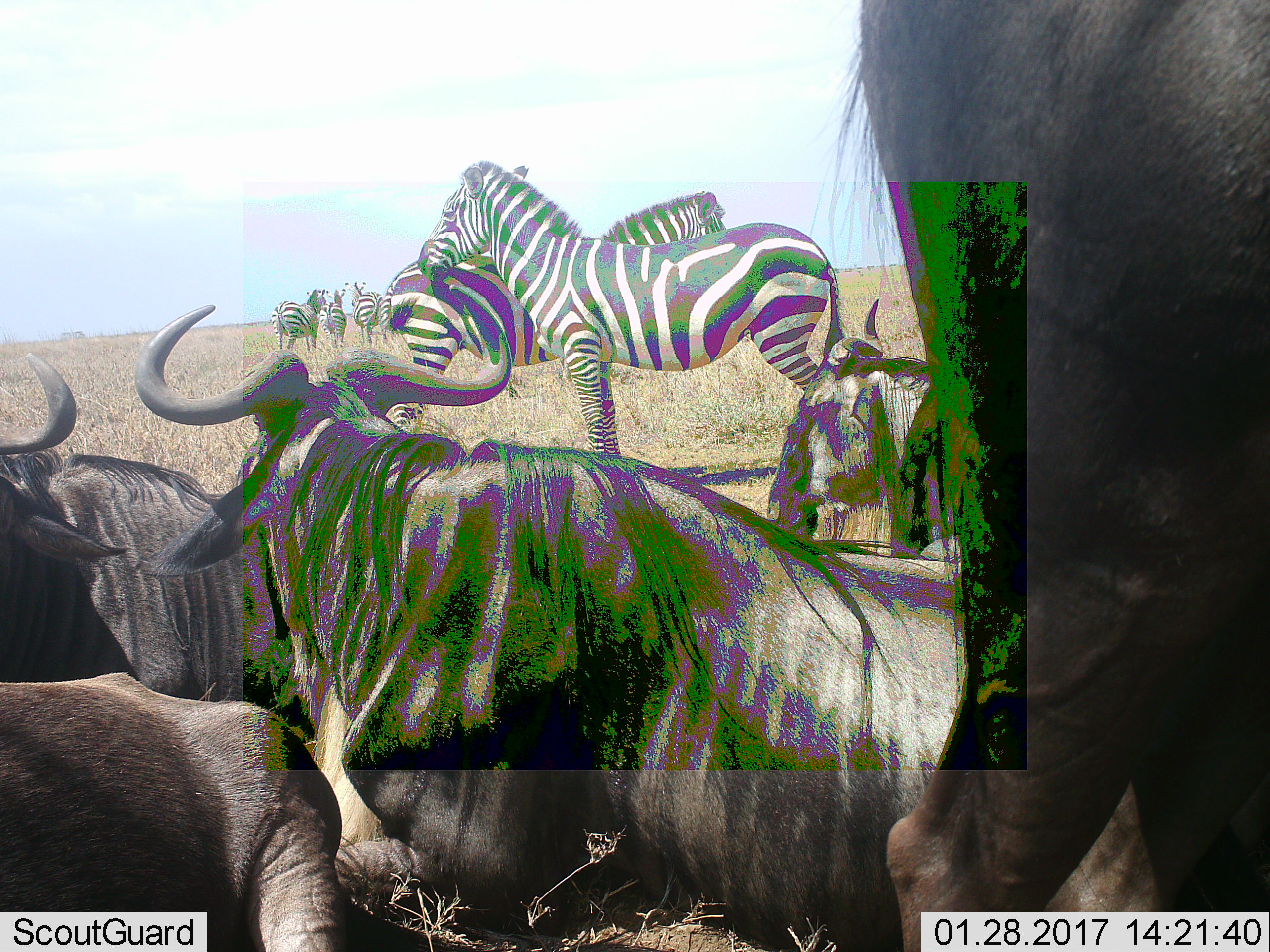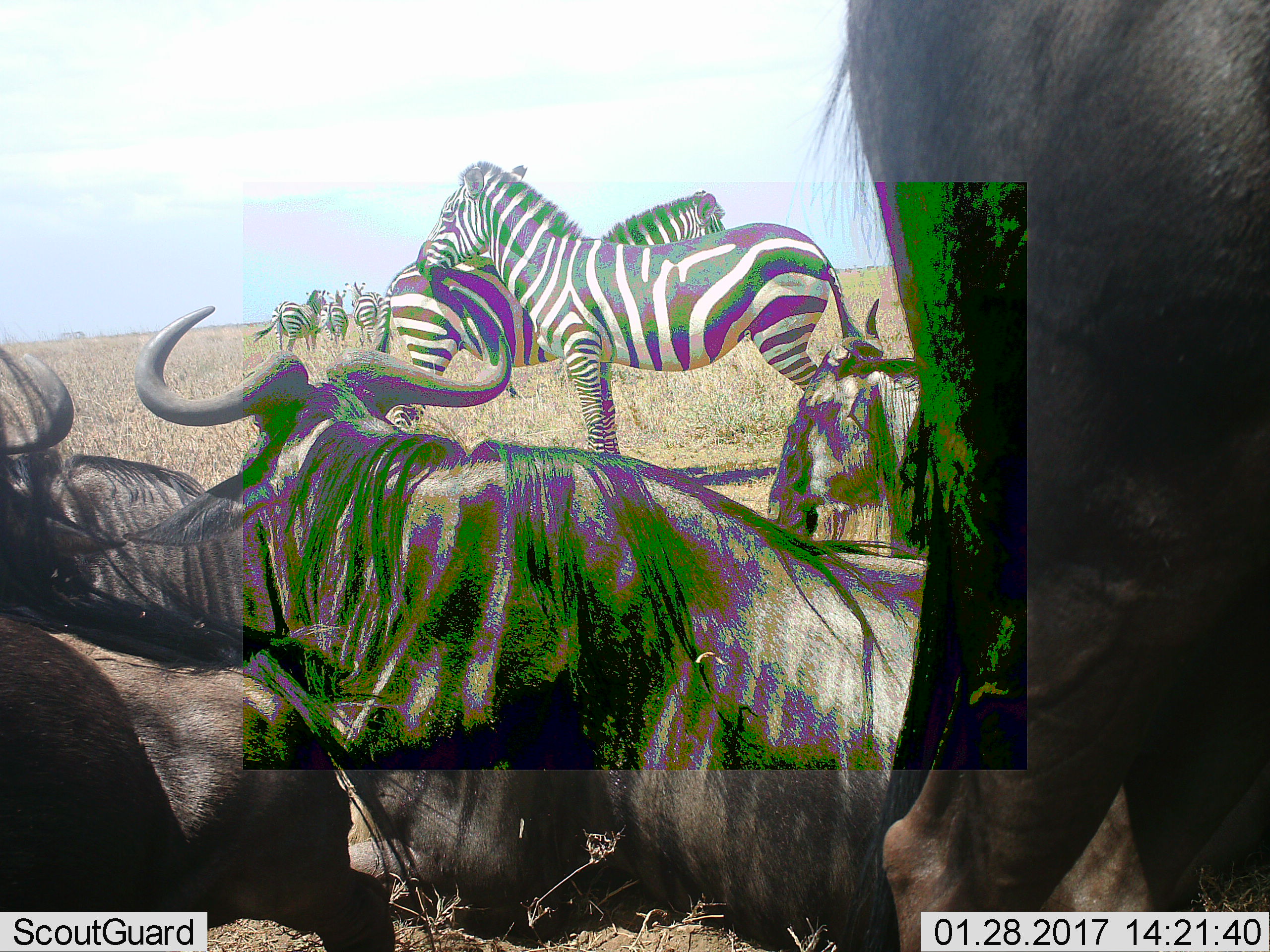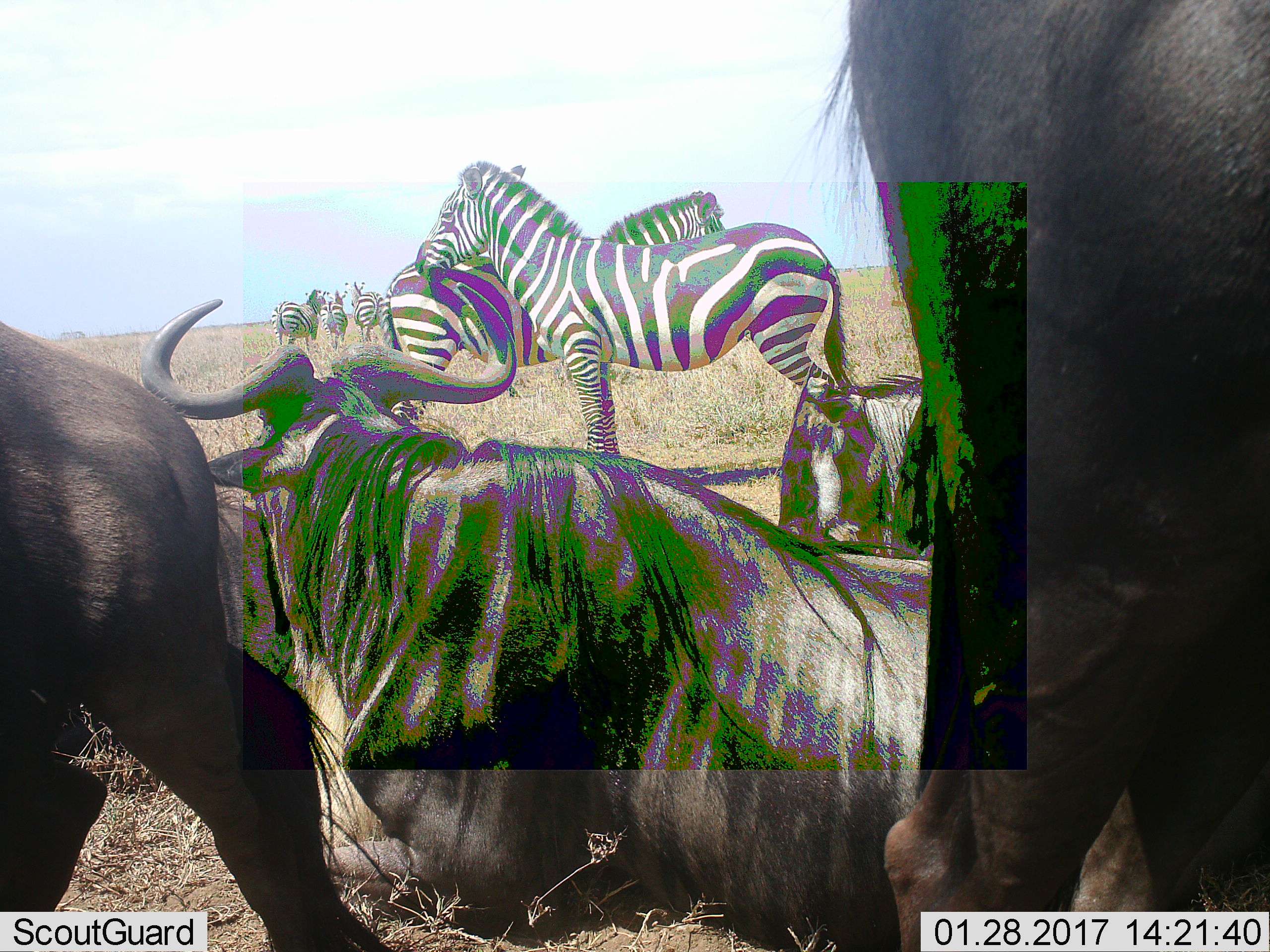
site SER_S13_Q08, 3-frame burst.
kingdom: Animalia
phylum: Chordata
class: Mammalia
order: Artiodactyla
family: Bovidae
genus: Connochaetes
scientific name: Connochaetes taurinus taurinus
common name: blue wildebeest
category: wildebeestblue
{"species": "wildebeestblue (blue wildebeest) (Connochaetes taurinus taurinus)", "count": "5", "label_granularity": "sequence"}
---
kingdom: Animalia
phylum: Chordata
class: Mammalia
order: Perissodactyla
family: Equidae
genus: Equus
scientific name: Equus quagga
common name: plains zebra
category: zebraplains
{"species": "zebraplains (plains zebra) (Equus quagga)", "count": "6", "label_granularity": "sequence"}